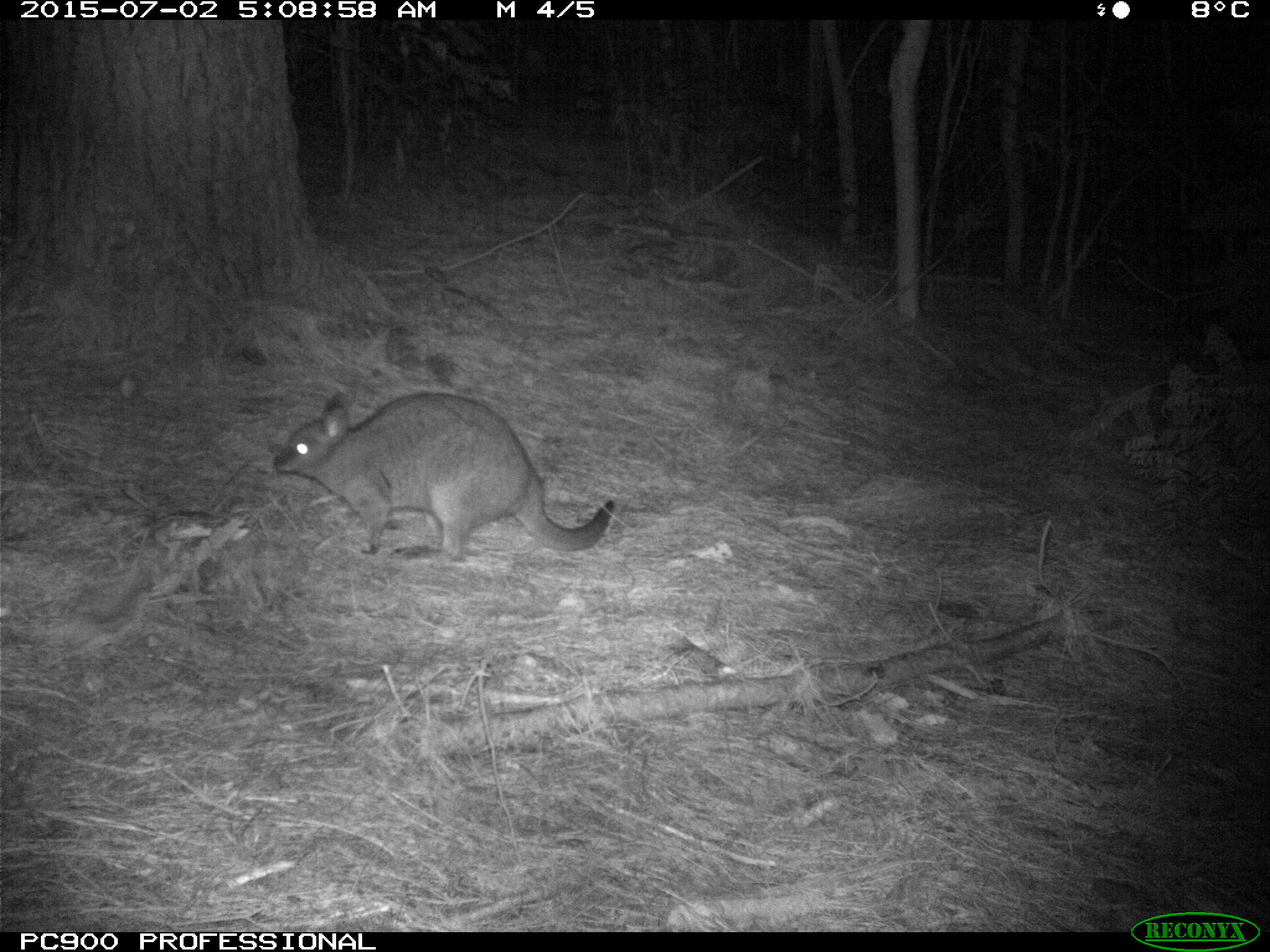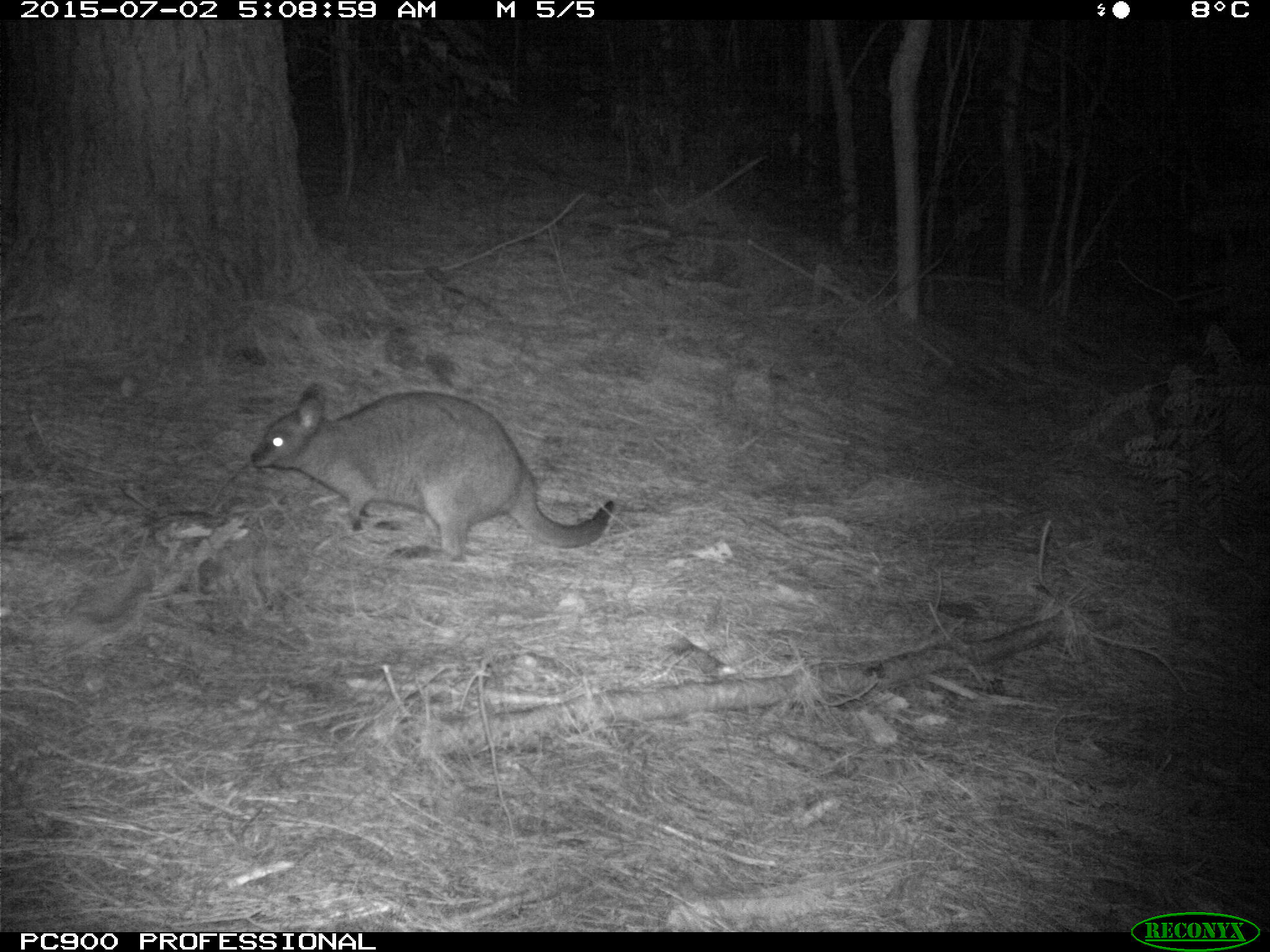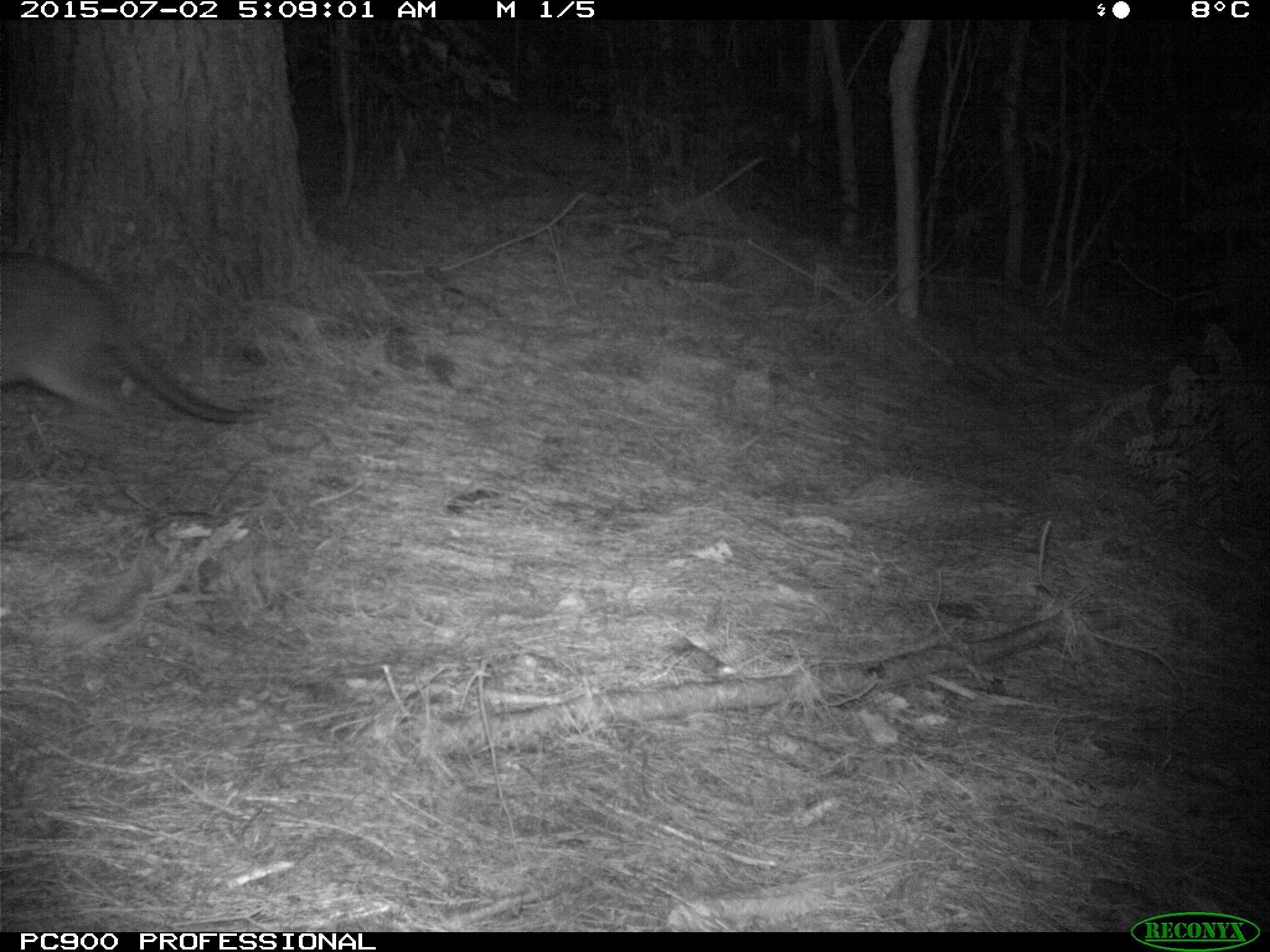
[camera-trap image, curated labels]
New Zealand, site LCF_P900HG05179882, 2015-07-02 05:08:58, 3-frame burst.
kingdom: Animalia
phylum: Chordata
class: Mammalia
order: Diprotodontia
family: Macropodidae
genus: Notamacropus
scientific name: Notamacropus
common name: wallaby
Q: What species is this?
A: Wallaby (Notamacropus).